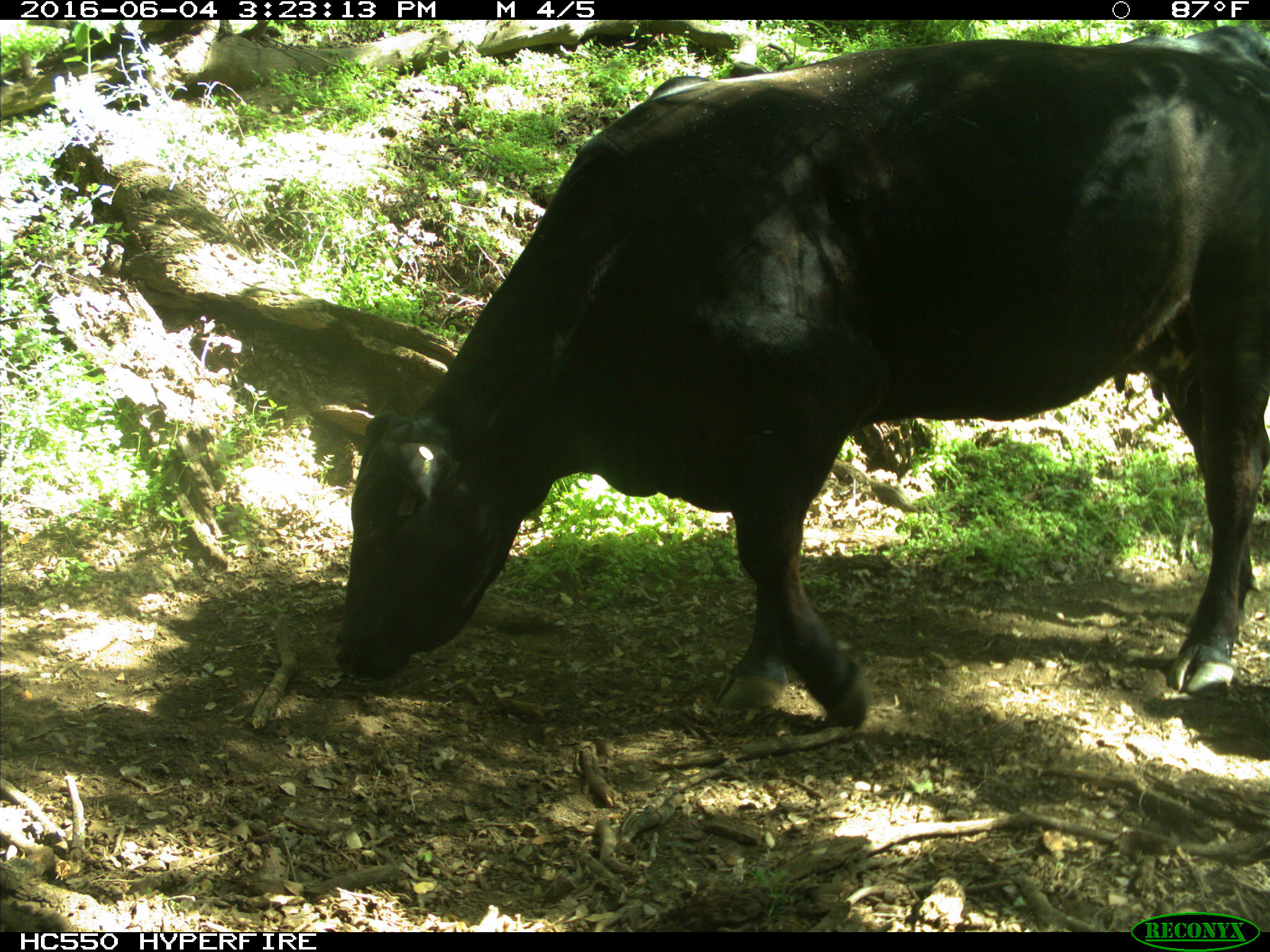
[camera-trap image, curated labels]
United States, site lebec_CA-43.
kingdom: Animalia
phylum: Chordata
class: Mammalia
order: Artiodactyla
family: Bovidae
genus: Bos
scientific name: Bos taurus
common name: domestic cow